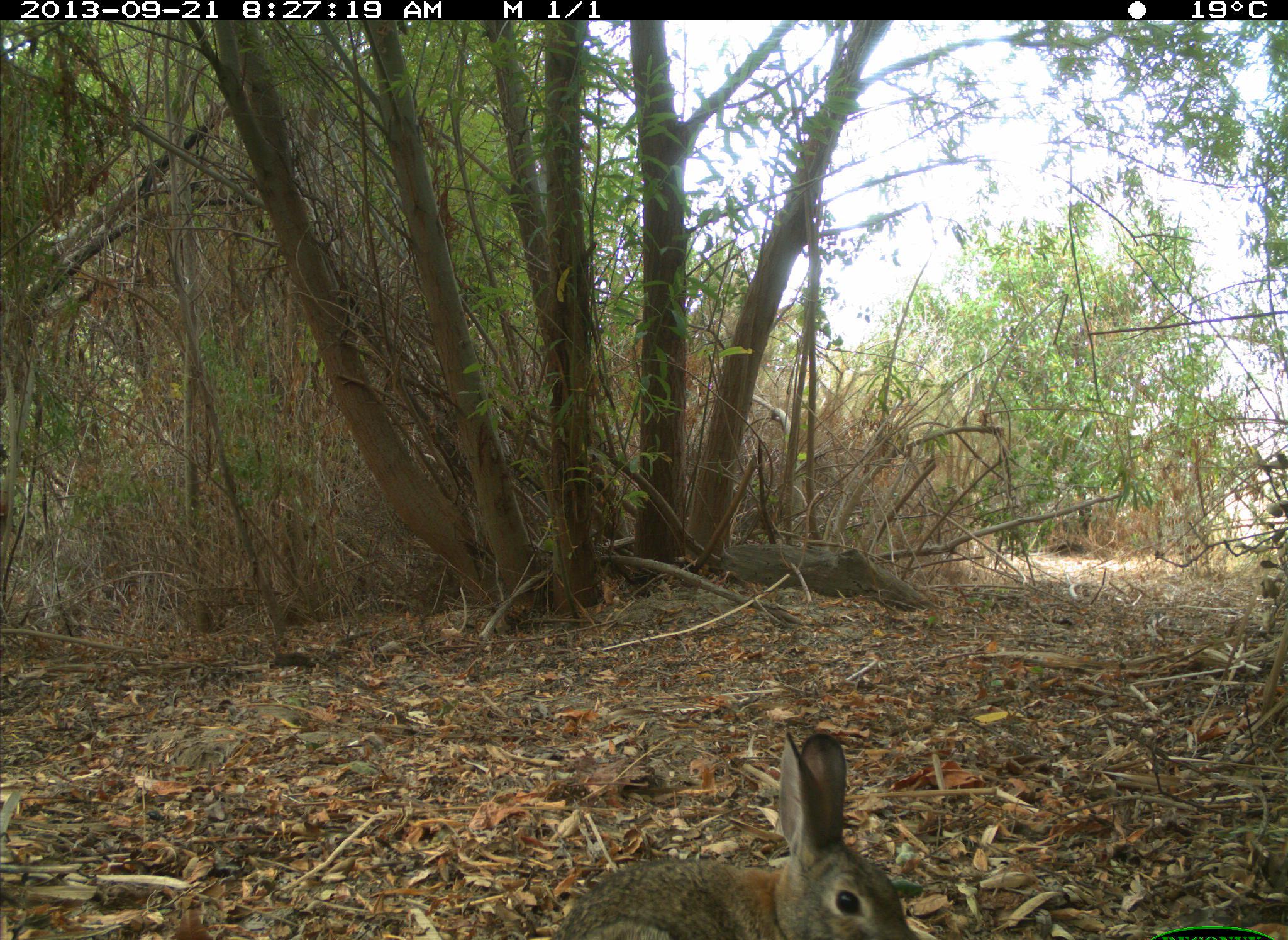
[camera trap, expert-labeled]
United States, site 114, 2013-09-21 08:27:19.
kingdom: Animalia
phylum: Chordata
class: Mammalia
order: Lagomorpha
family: Leporidae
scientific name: Leporidae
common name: rabbits and hares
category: rabbit